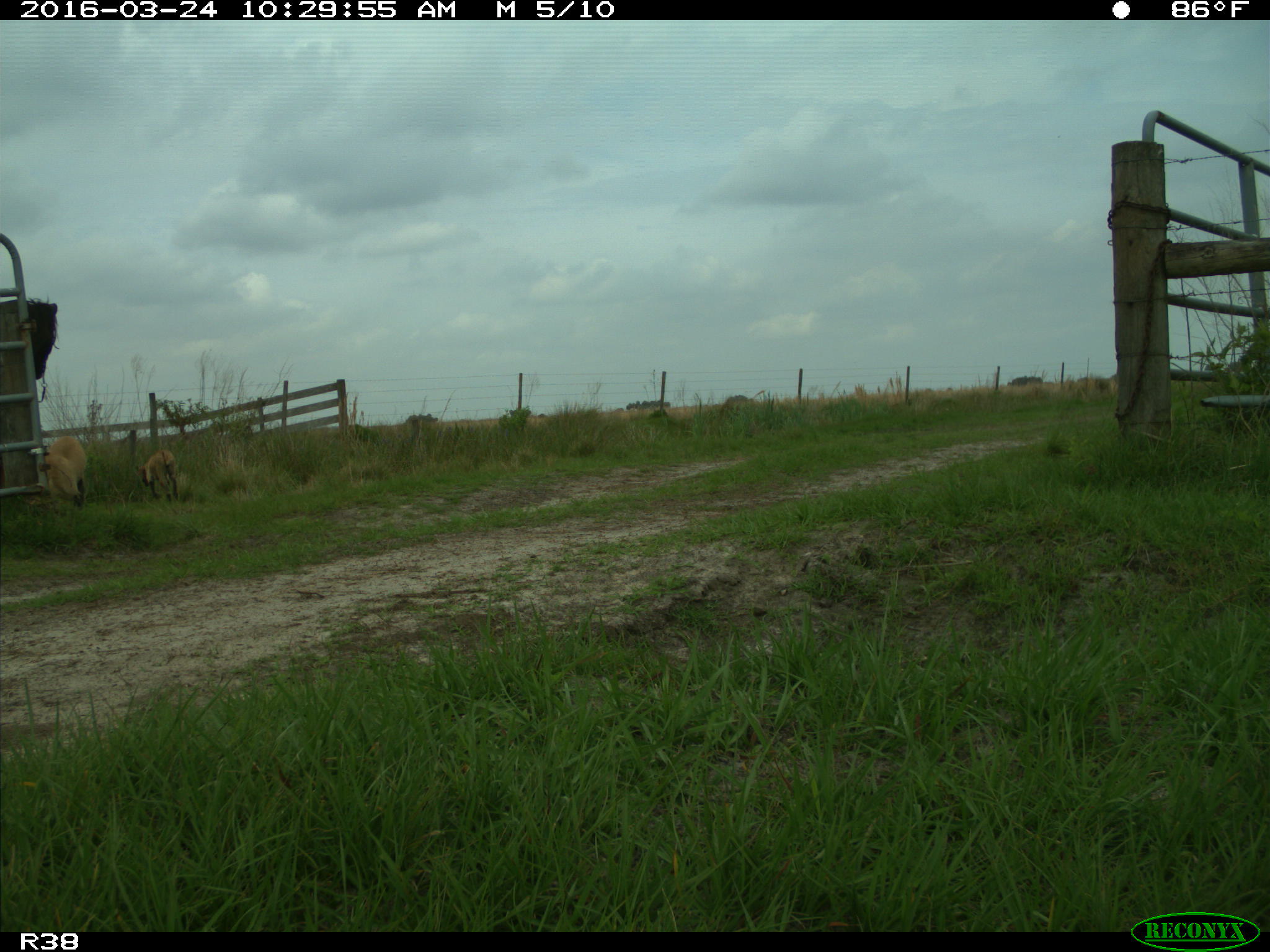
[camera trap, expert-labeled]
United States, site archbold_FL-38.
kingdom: Animalia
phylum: Chordata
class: Mammalia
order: Carnivora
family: Canidae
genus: Canis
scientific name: Canis familiaris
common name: domestic dog